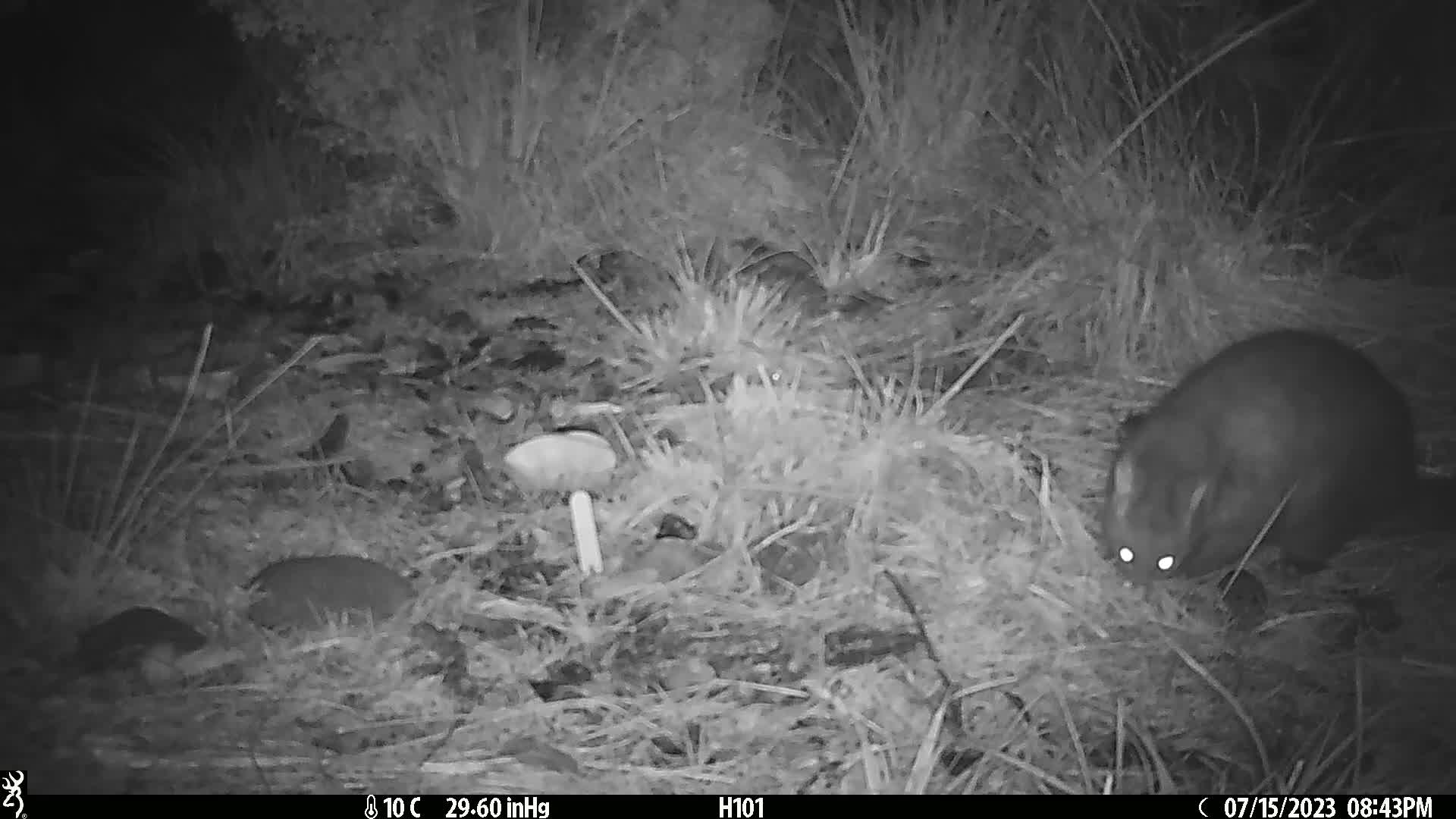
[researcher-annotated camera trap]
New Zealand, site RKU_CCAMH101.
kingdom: Animalia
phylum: Chordata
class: Mammalia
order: Diprotodontia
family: Phalangeridae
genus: Trichosurus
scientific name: Trichosurus vulpecula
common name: common brushtail possum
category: possum